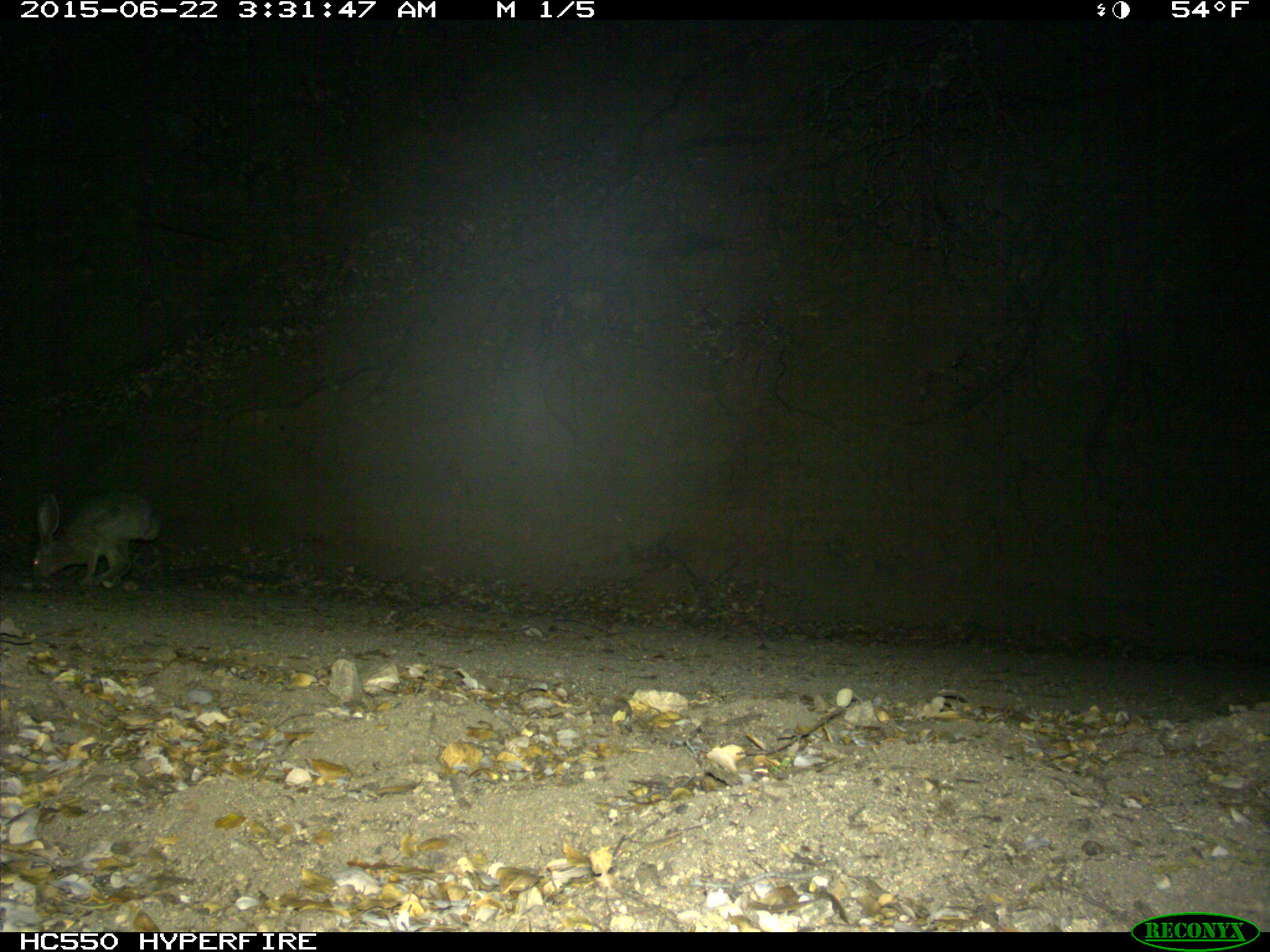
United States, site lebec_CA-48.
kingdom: Animalia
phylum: Chordata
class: Mammalia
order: Lagomorpha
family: Leporidae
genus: Lepus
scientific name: Lepus californicus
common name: black-tailed jackrabbit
Lepus californicus (black-tailed jackrabbit).